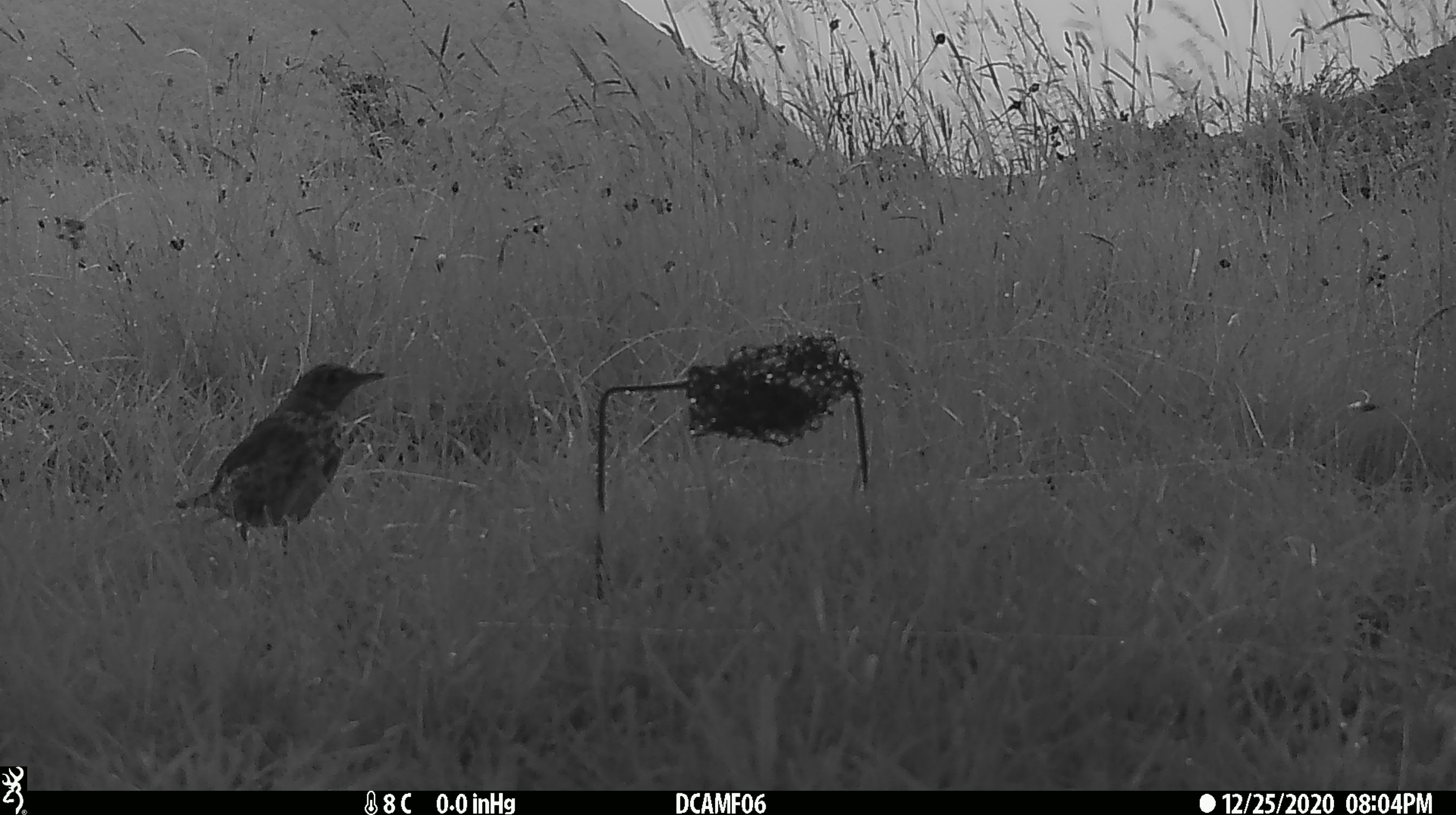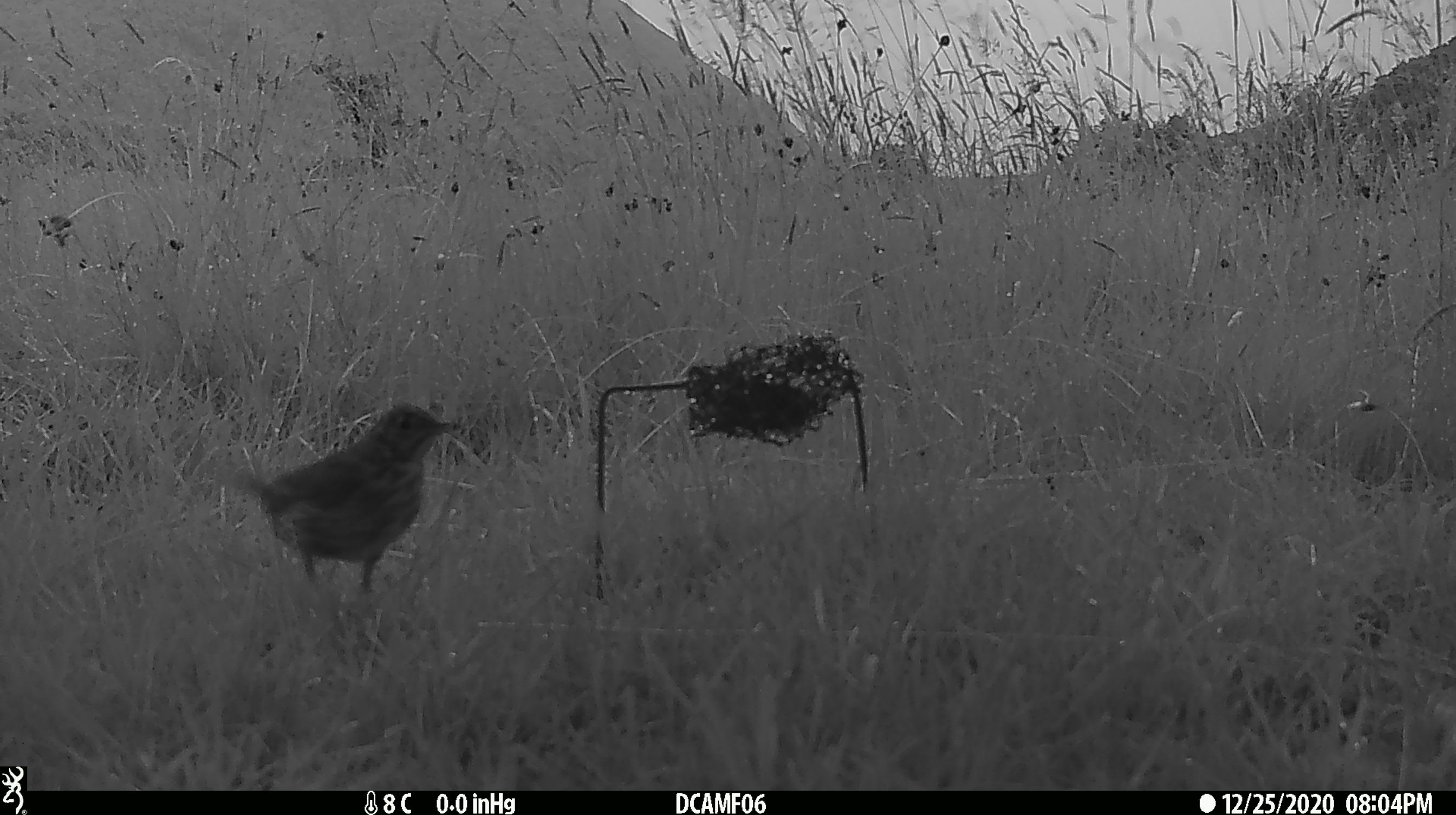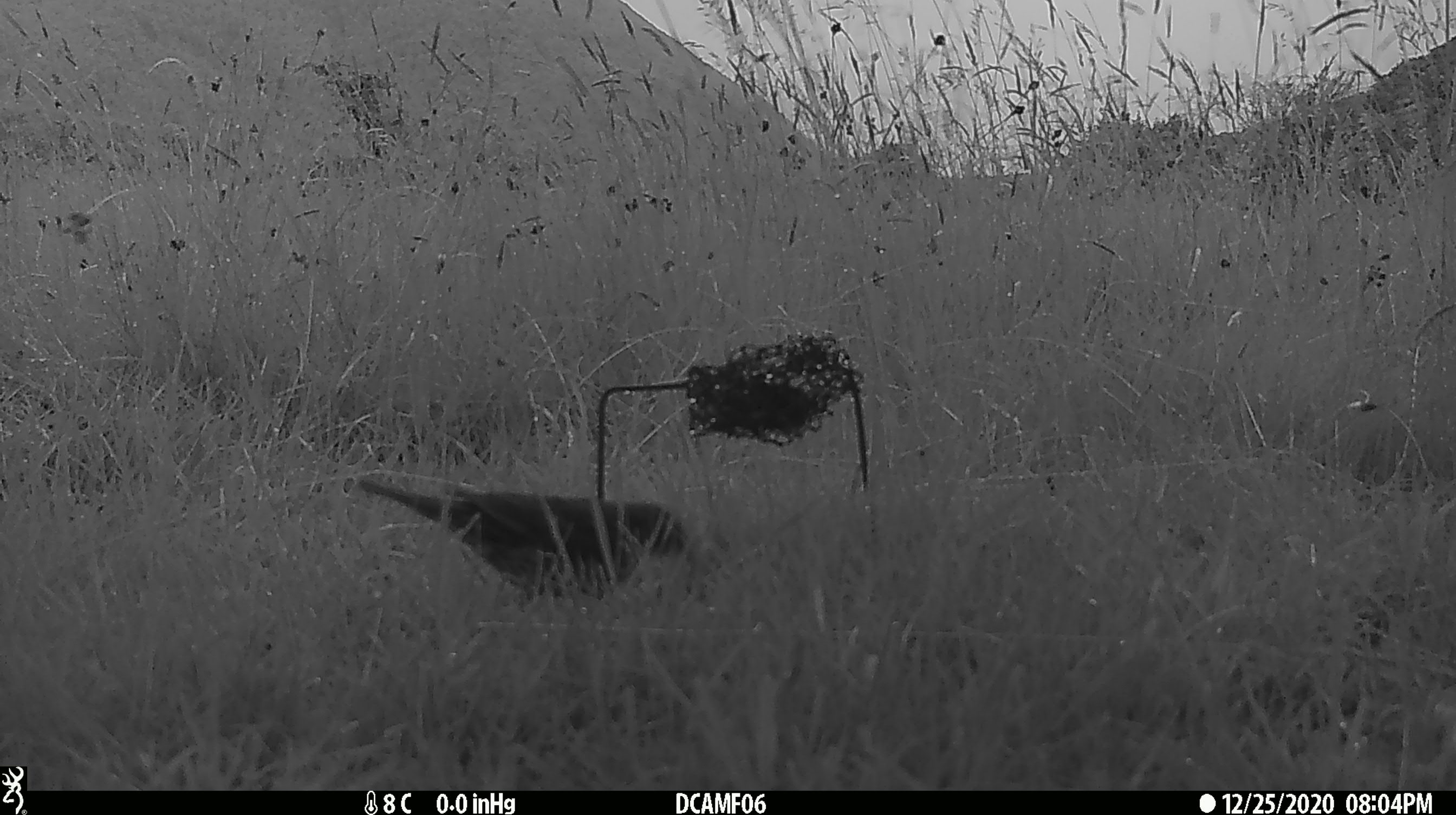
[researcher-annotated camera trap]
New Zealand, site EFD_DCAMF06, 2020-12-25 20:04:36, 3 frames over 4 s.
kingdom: Animalia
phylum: Chordata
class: Aves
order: Passeriformes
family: Turdidae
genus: Turdus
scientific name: Turdus philomelos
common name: song thrush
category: thrush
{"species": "thrush (song thrush) (Turdus philomelos)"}